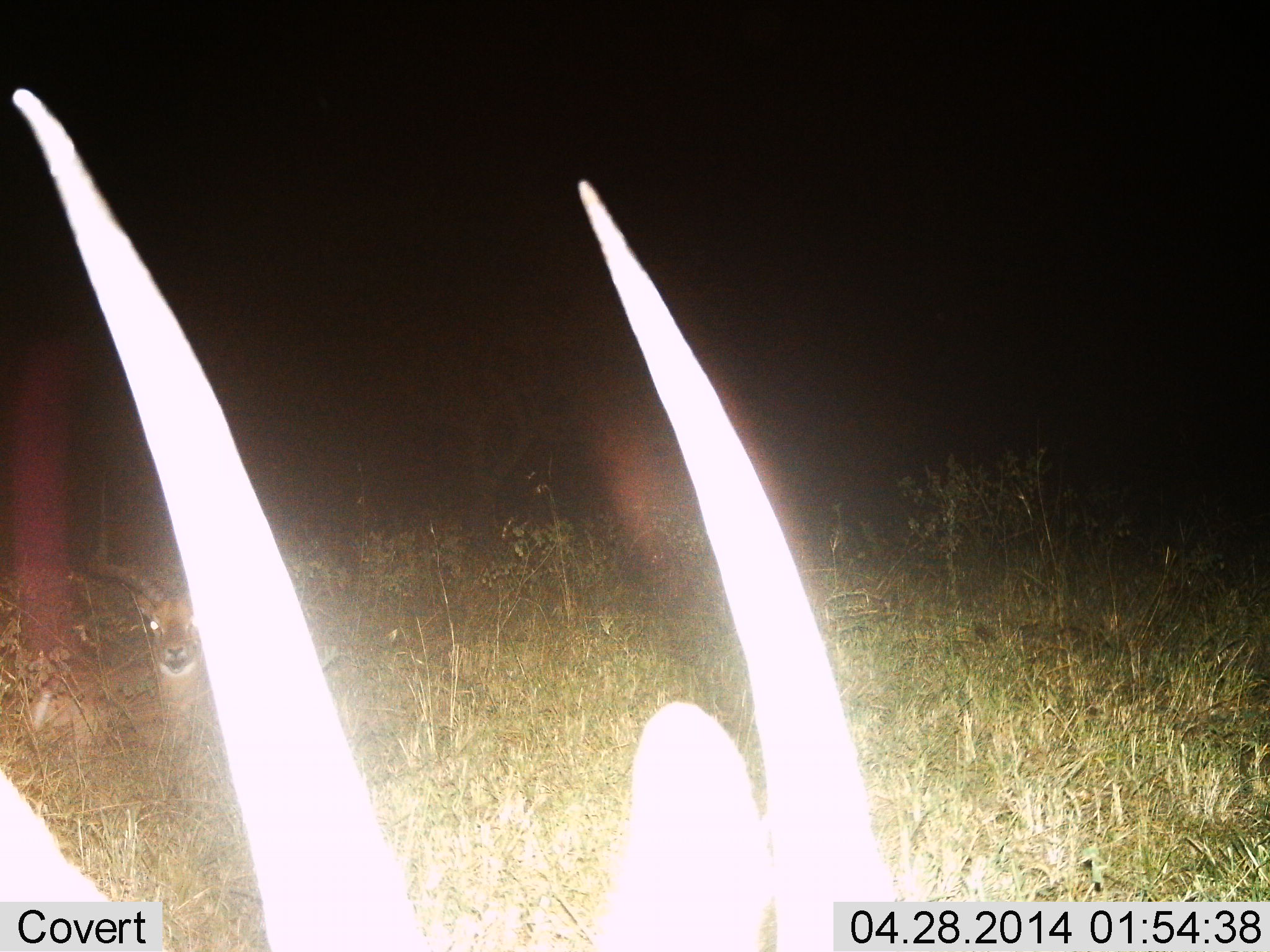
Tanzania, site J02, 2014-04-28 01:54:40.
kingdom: Animalia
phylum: Chordata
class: Mammalia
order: Artiodactyla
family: Bovidae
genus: Aepyceros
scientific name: Aepyceros melampus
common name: impala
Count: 2.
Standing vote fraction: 25%.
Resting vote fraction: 100%.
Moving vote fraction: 8%.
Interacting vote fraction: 0%.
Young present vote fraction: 0%.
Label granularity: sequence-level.